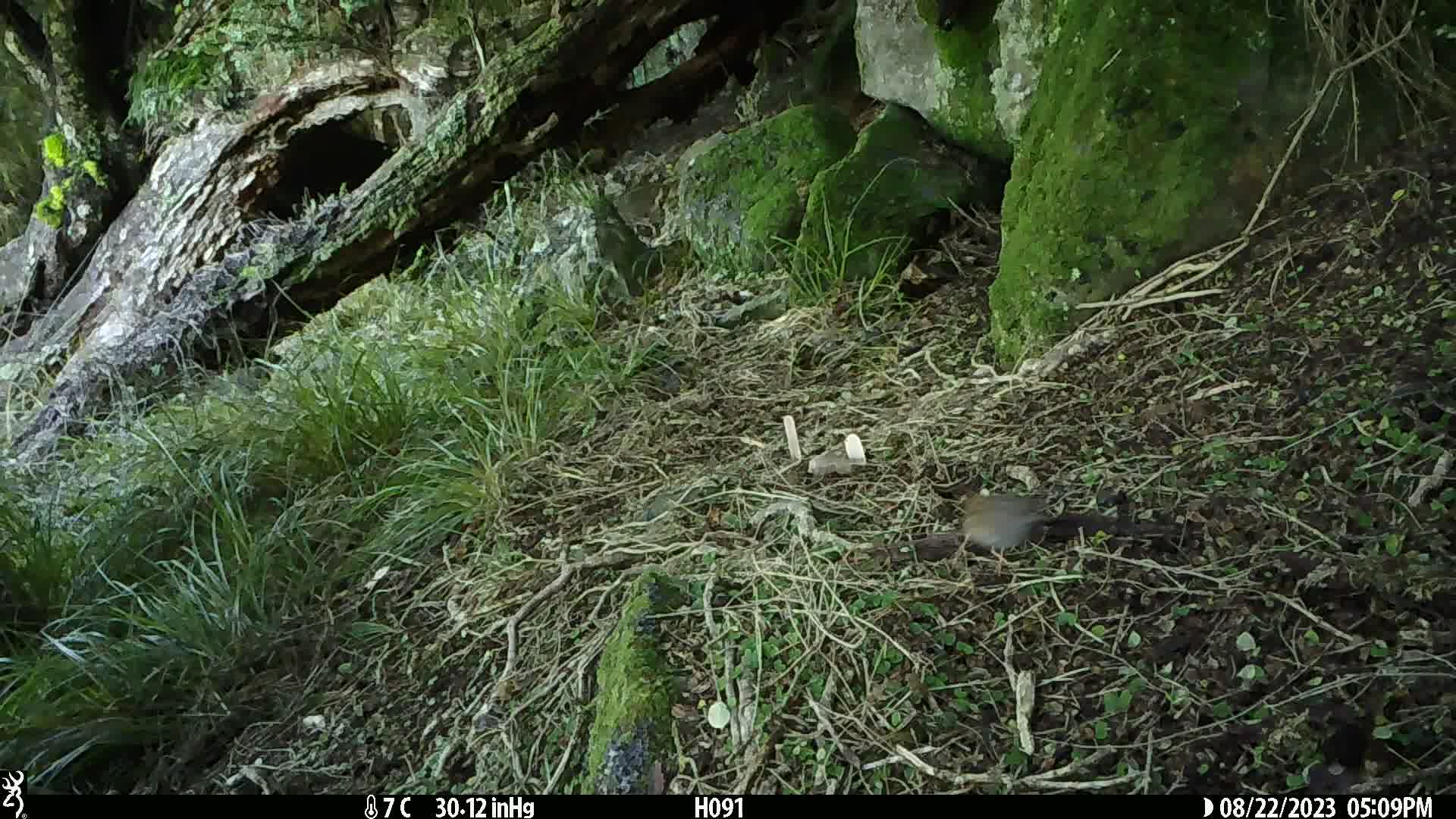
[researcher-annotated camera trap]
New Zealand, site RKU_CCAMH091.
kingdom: Animalia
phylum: Chordata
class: Aves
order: Passeriformes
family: Prunellidae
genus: Prunella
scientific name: Prunella modularis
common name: dunnock